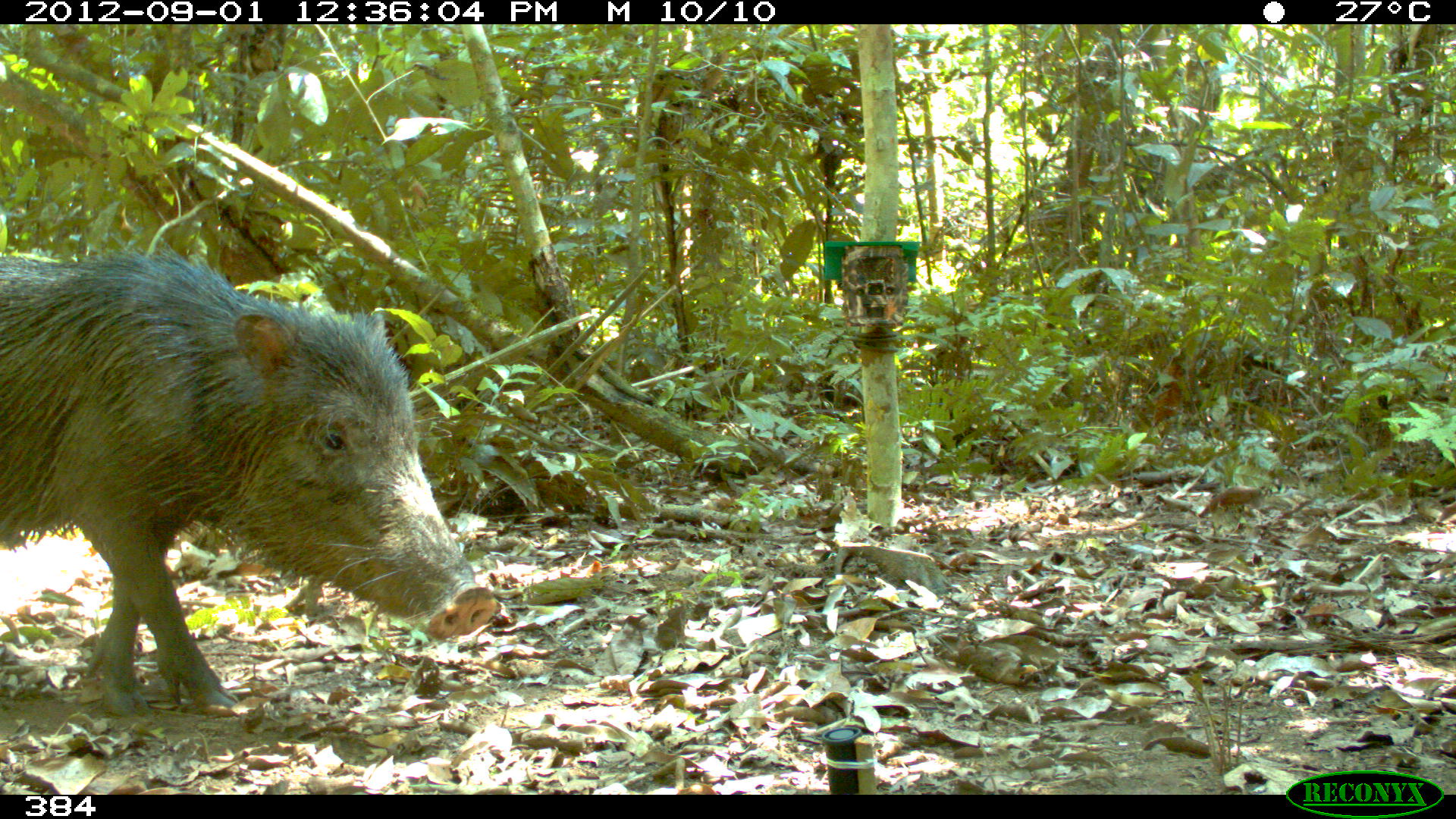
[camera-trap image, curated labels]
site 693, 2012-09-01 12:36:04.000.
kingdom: Animalia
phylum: Chordata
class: Mammalia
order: Artiodactyla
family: Tayassuidae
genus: Tayassu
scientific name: Tayassu pecari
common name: white-lipped peccary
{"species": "Tayassu pecari (white-lipped peccary)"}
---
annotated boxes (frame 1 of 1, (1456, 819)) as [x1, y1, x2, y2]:
tayassu pecari: [0, 240, 500, 719]